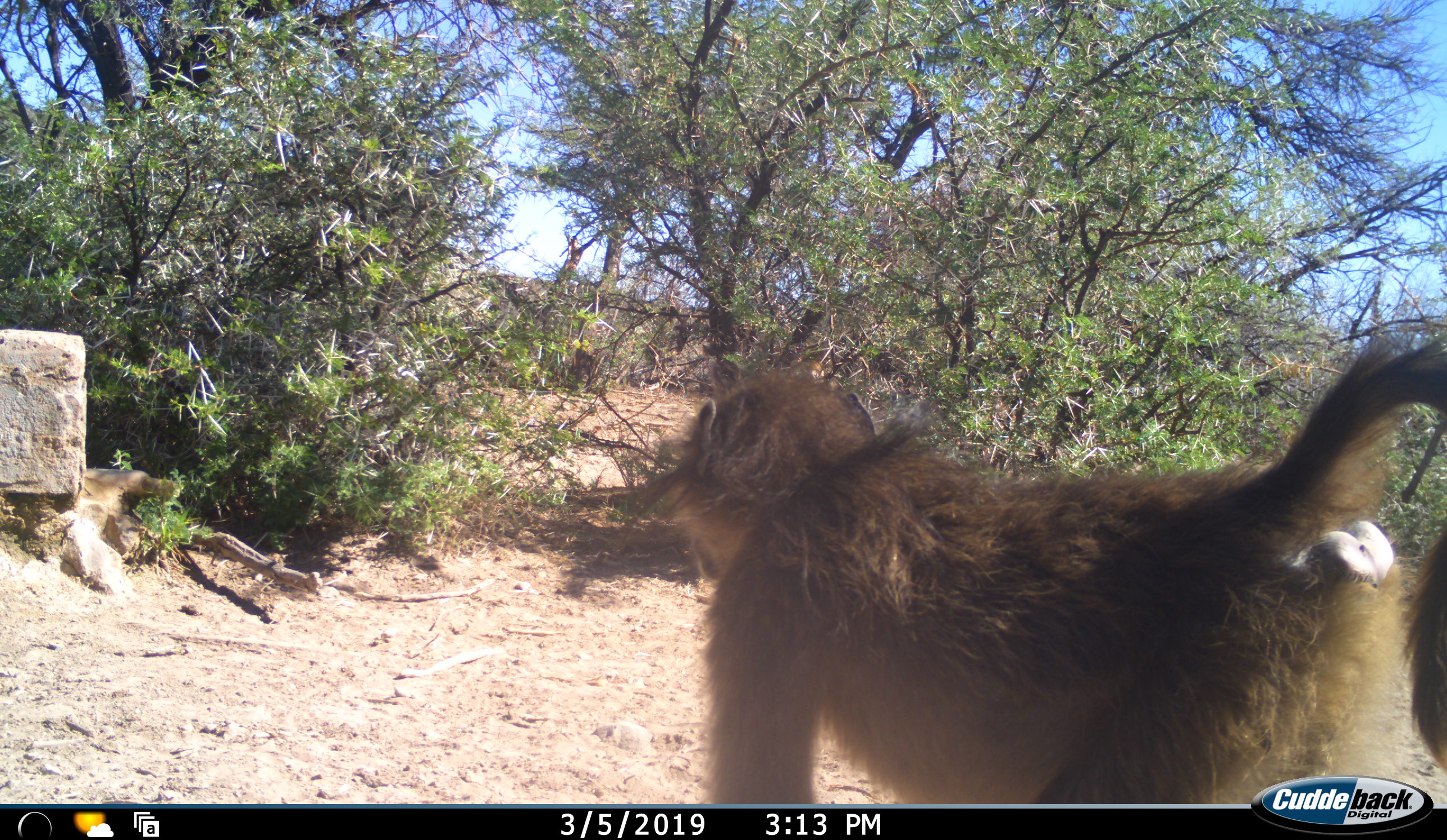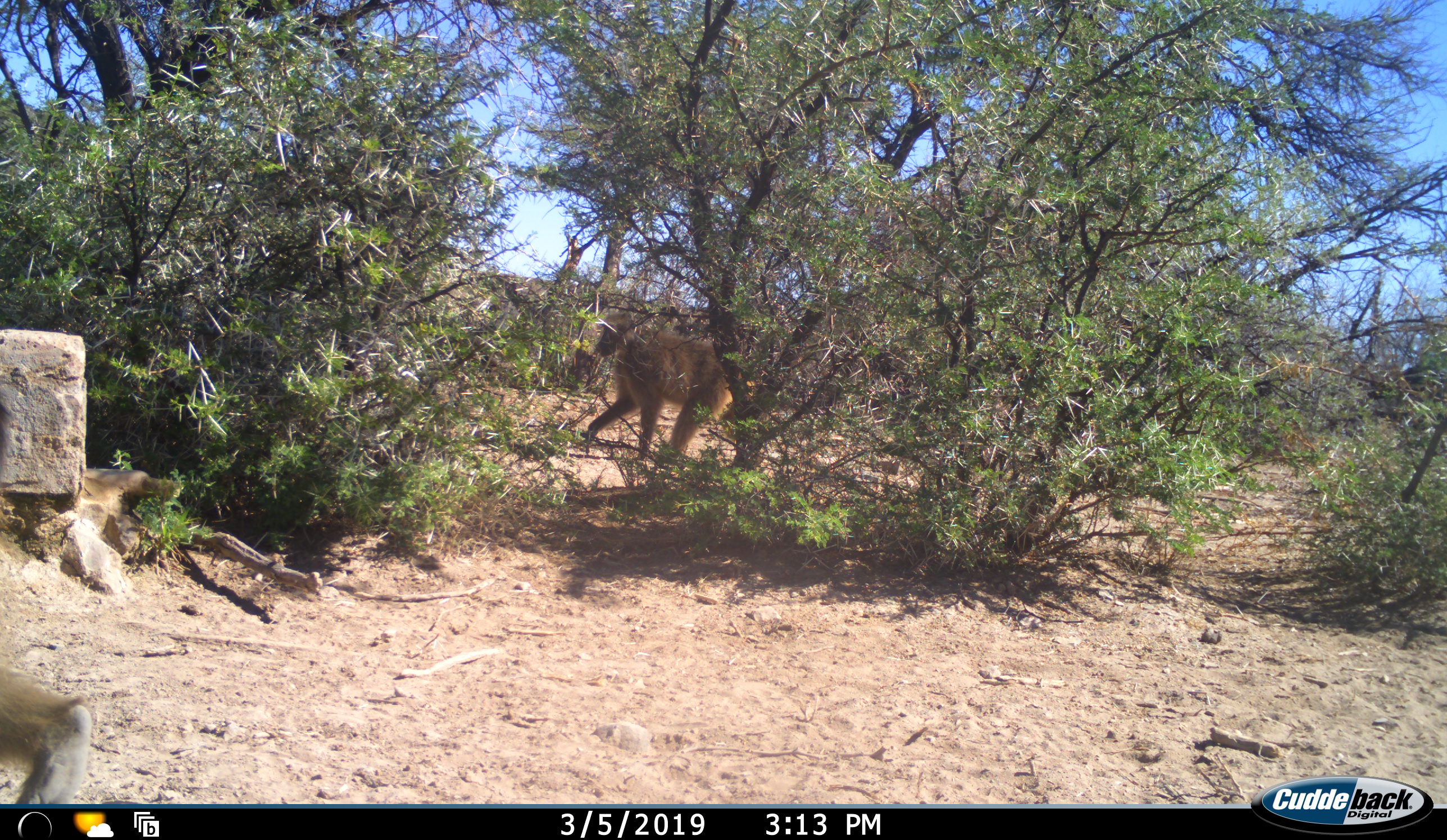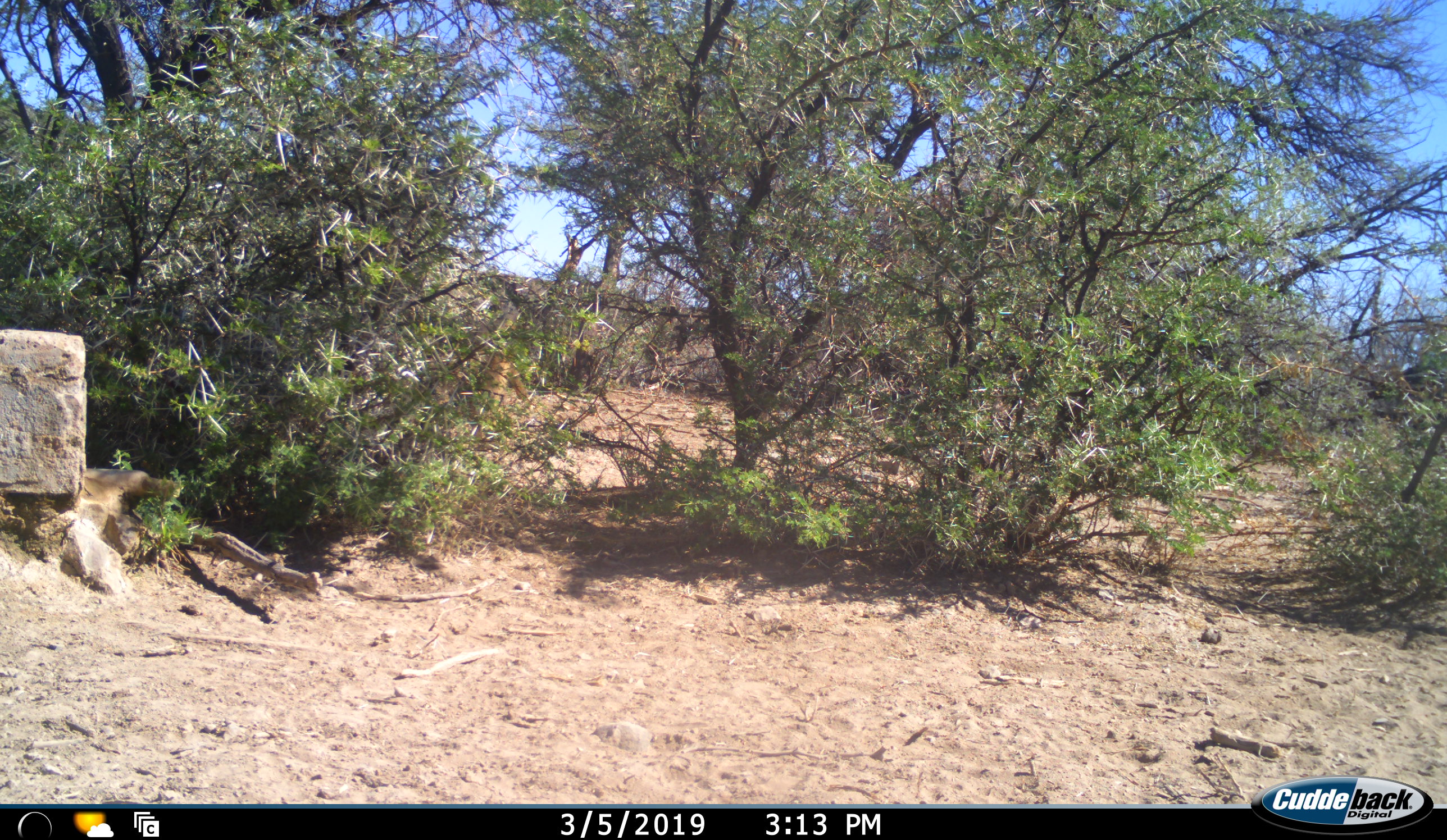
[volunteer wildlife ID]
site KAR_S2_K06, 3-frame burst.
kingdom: Animalia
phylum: Chordata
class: Mammalia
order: Primates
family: Cercopithecidae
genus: Papio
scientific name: Papio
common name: baboon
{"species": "baboon (Papio)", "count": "2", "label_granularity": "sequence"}